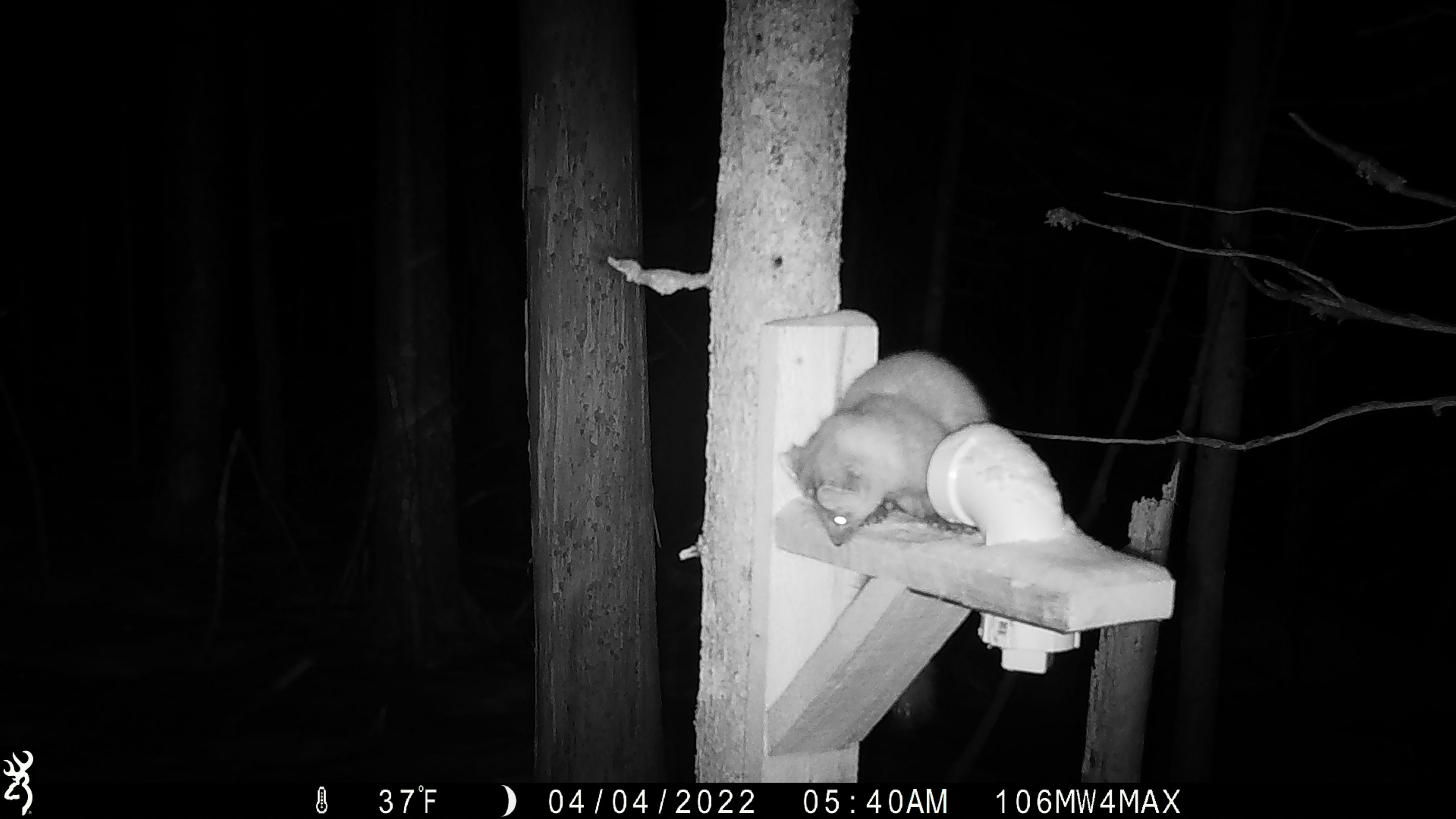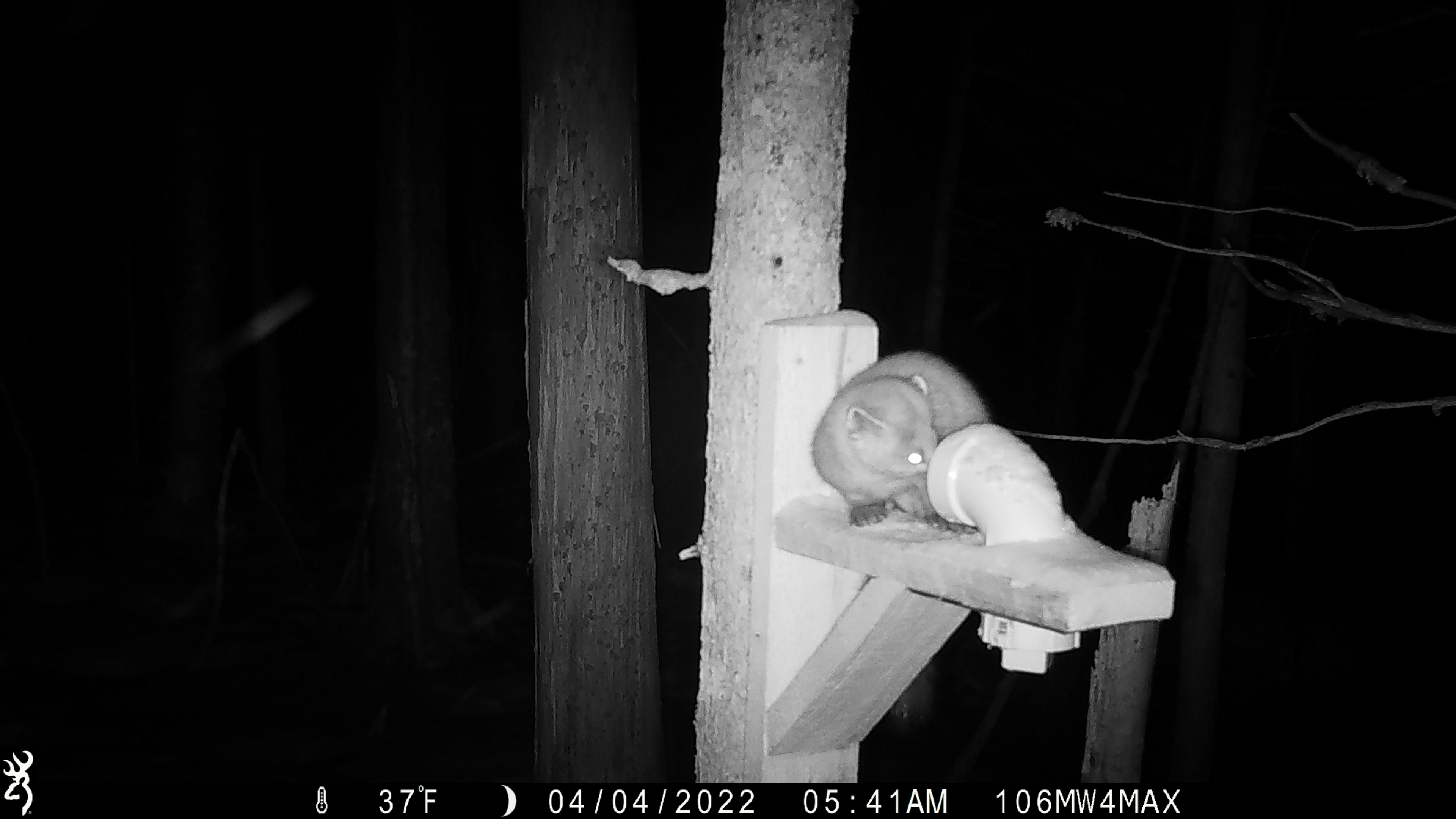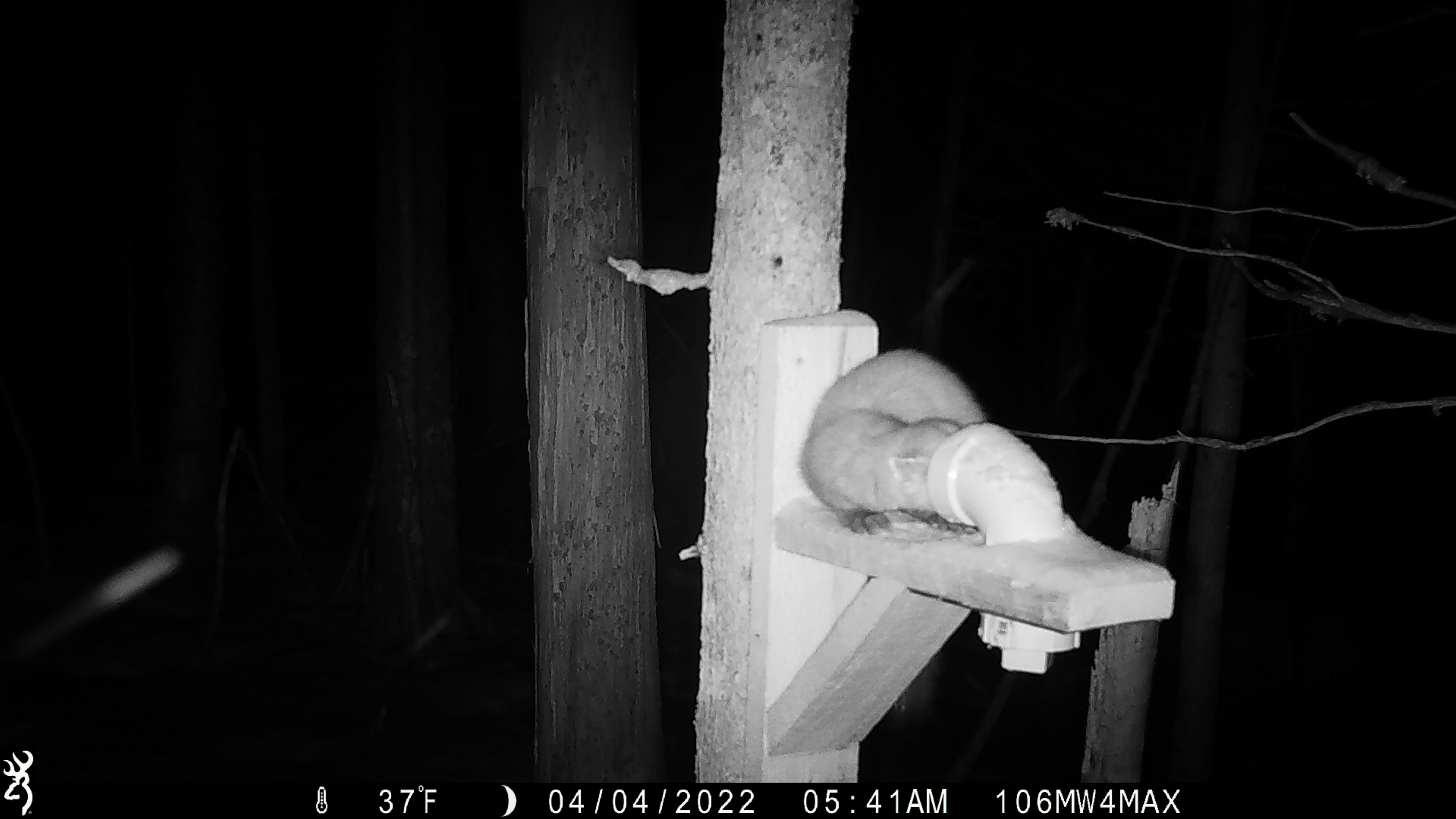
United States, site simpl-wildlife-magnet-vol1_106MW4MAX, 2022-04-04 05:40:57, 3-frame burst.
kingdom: Animalia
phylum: Chordata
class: Mammalia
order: Carnivora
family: Mustelidae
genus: Martes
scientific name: Martes americana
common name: american marten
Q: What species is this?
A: American marten (Martes americana).